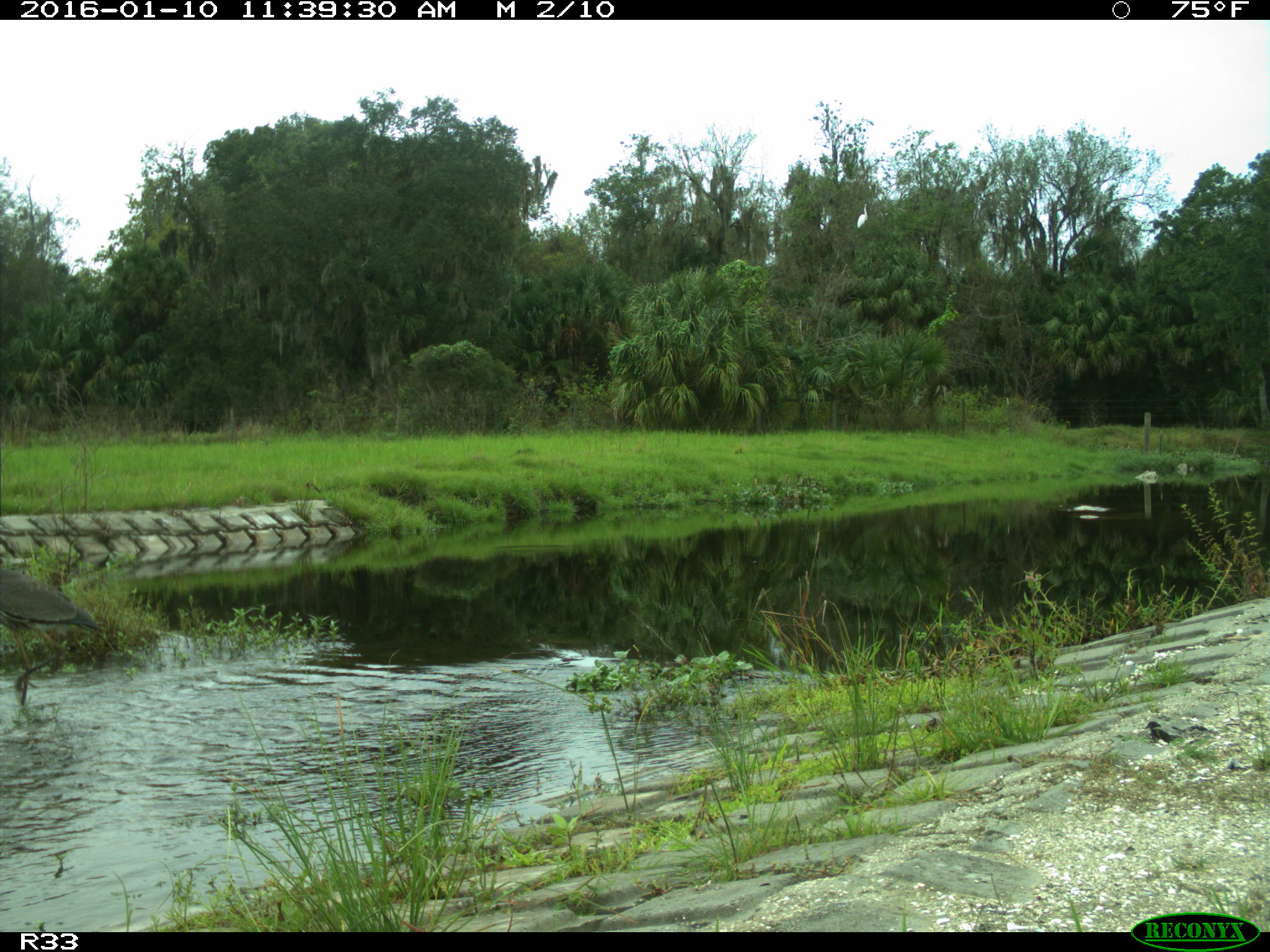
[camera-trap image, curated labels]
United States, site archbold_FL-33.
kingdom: Animalia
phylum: Chordata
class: Aves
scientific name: Aves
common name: birds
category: unidentified bird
Unidentified bird (birds) (Aves).